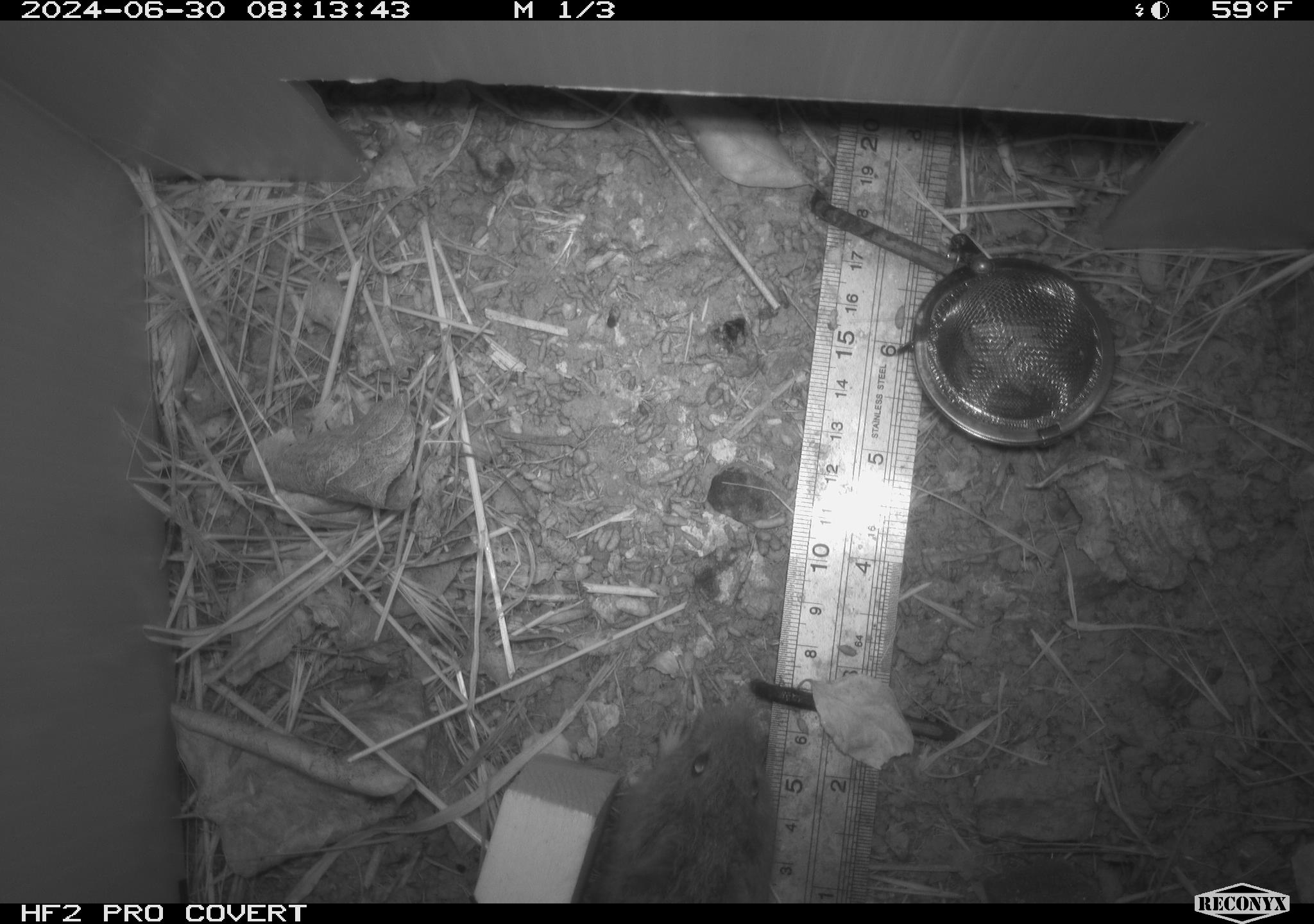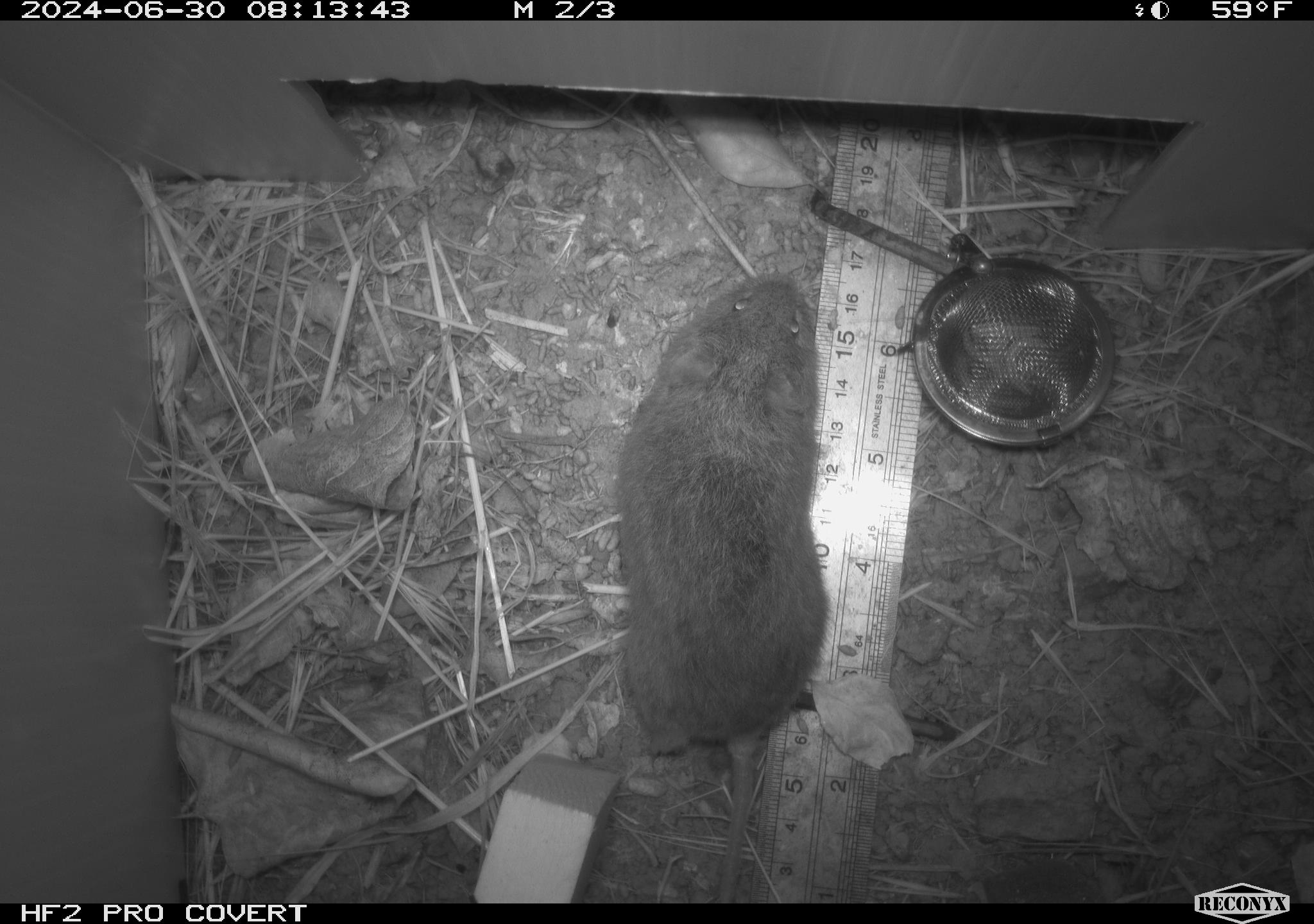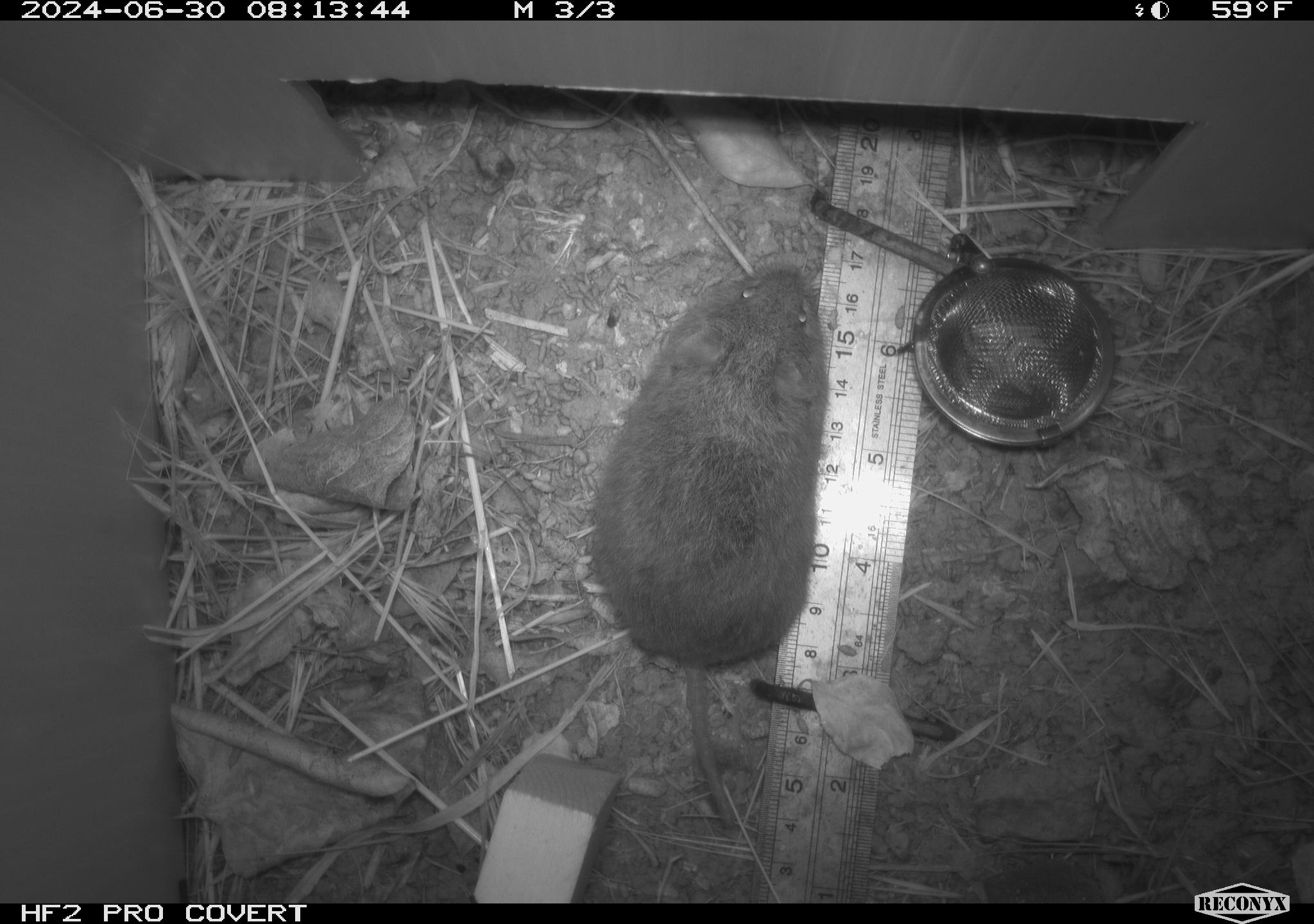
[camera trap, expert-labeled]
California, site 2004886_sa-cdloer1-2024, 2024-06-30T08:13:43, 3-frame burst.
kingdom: Animalia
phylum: Chordata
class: Mammalia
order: Rodentia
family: Cricetidae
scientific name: Arvicolinae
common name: voles, lemmings, and muskrats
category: arvicolinae subfamily